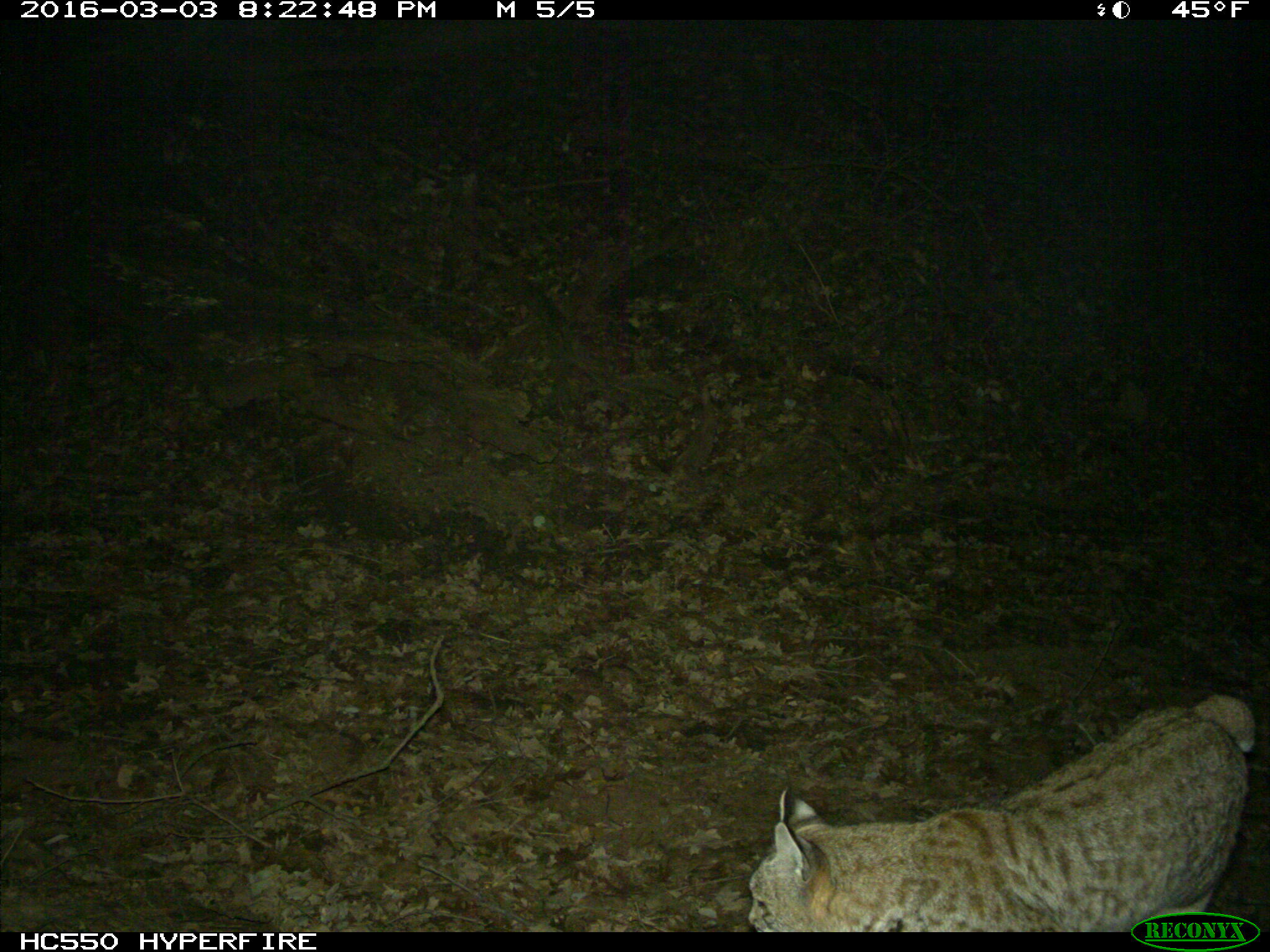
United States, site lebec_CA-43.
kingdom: Animalia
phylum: Chordata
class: Mammalia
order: Carnivora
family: Felidae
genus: Lynx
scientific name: Lynx rufus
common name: bobcat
Lynx rufus (bobcat).